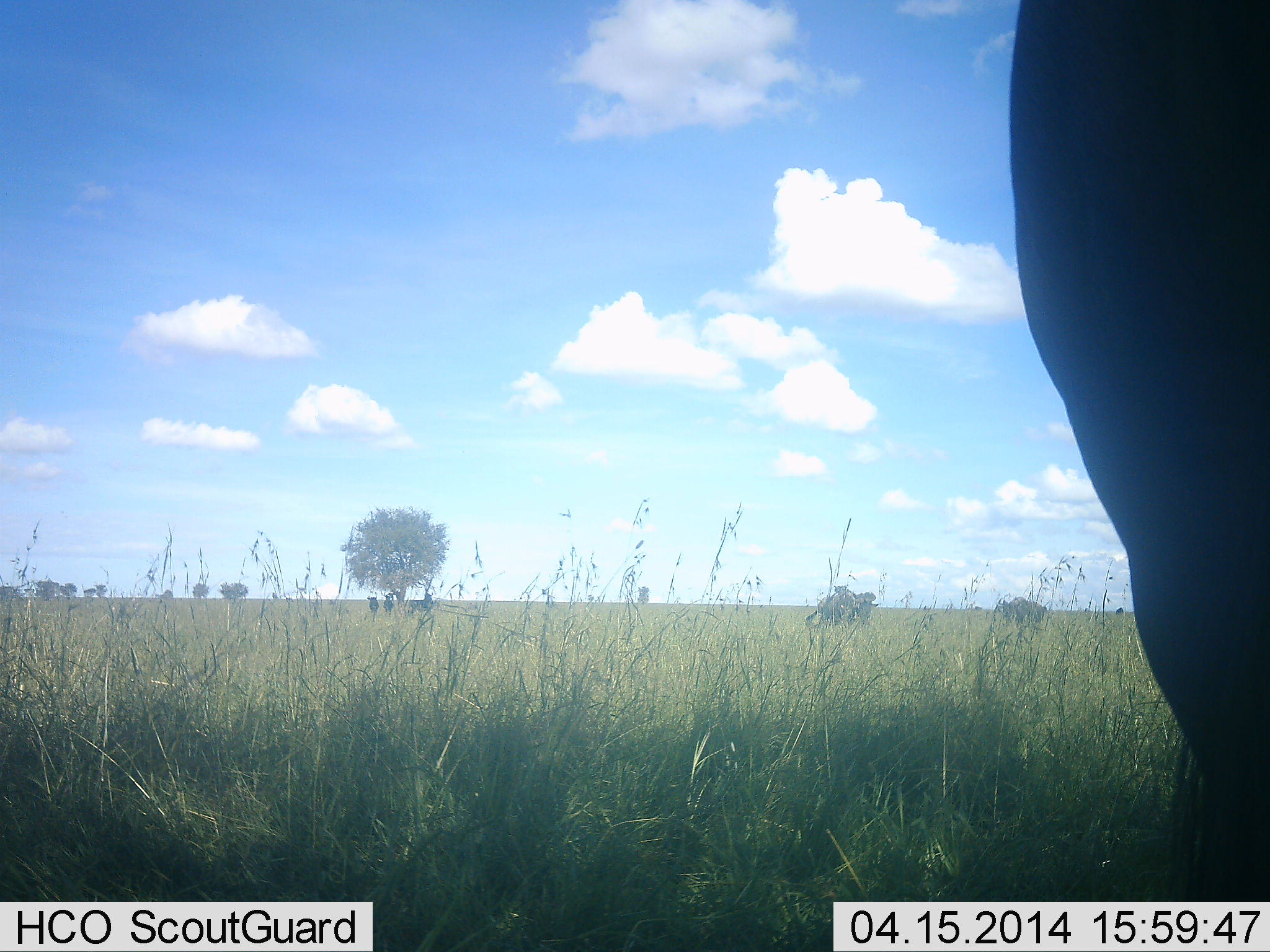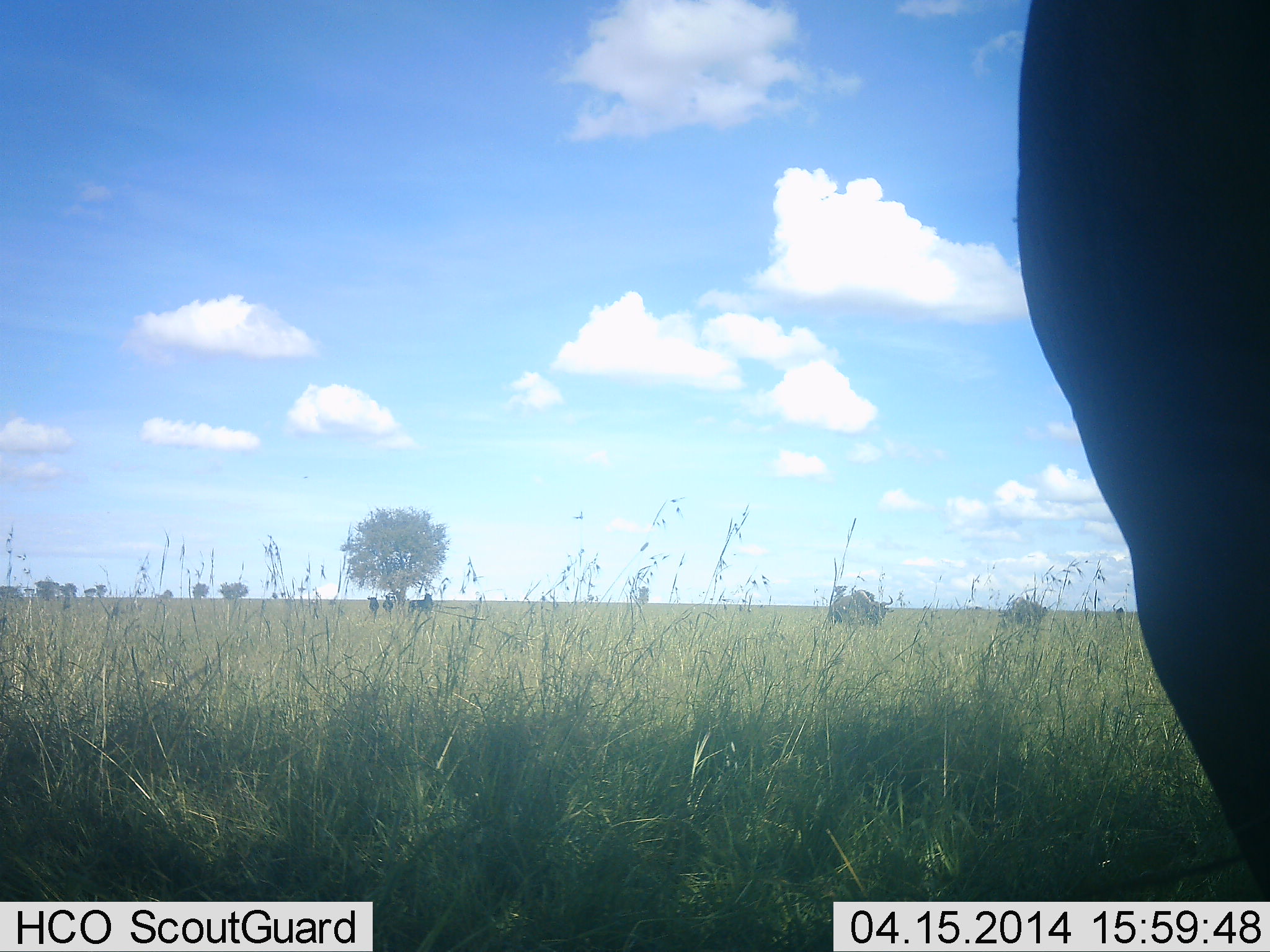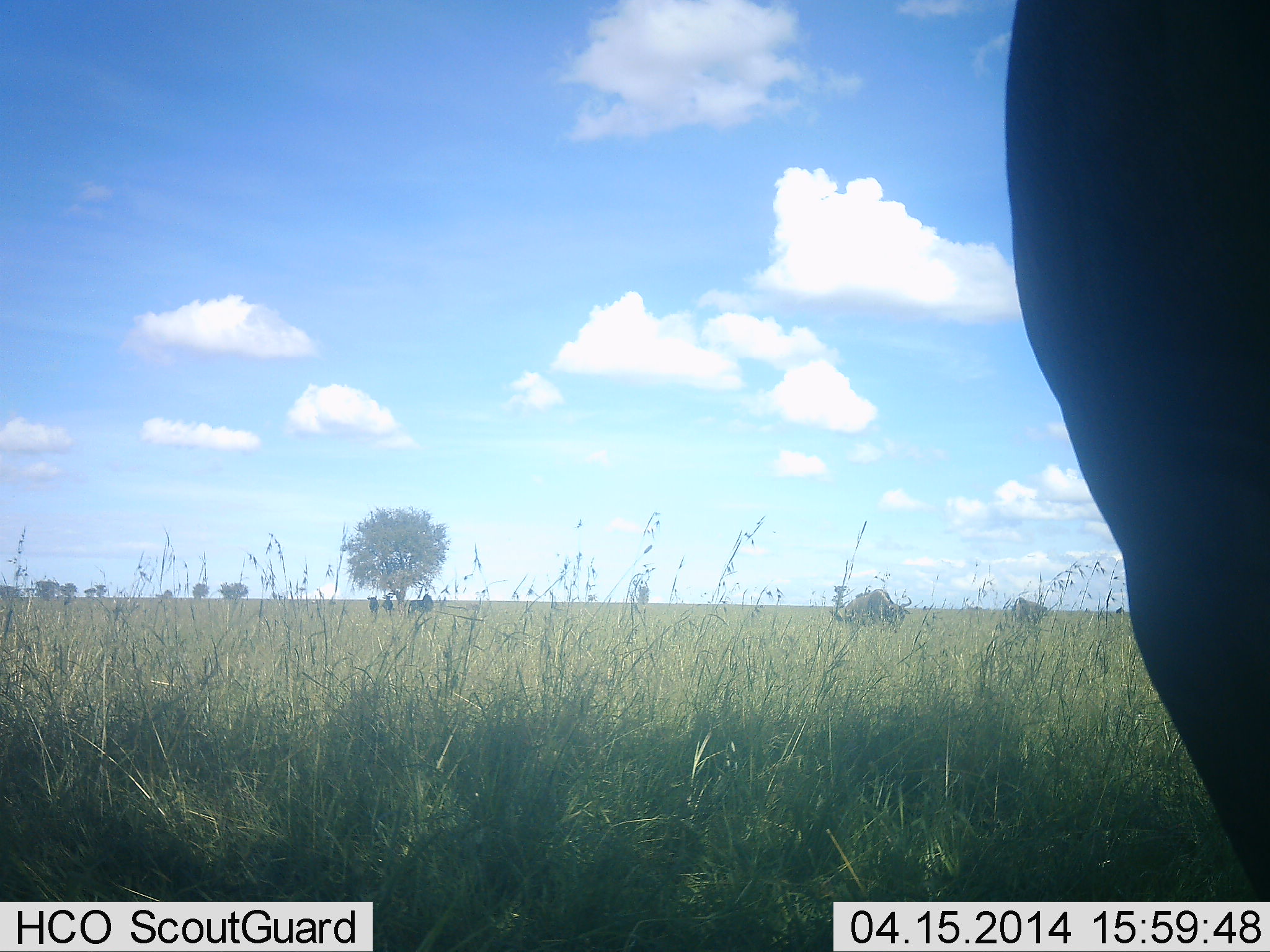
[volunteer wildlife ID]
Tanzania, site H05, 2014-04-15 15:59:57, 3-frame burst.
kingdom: Animalia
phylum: Chordata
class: Mammalia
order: Artiodactyla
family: Bovidae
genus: Connochaetes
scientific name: Connochaetes taurinus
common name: blue wildebeest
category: wildebeest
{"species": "wildebeest (blue wildebeest) (Connochaetes taurinus)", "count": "3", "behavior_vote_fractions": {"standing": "83%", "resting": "0%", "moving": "42%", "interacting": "0%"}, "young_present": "0%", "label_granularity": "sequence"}